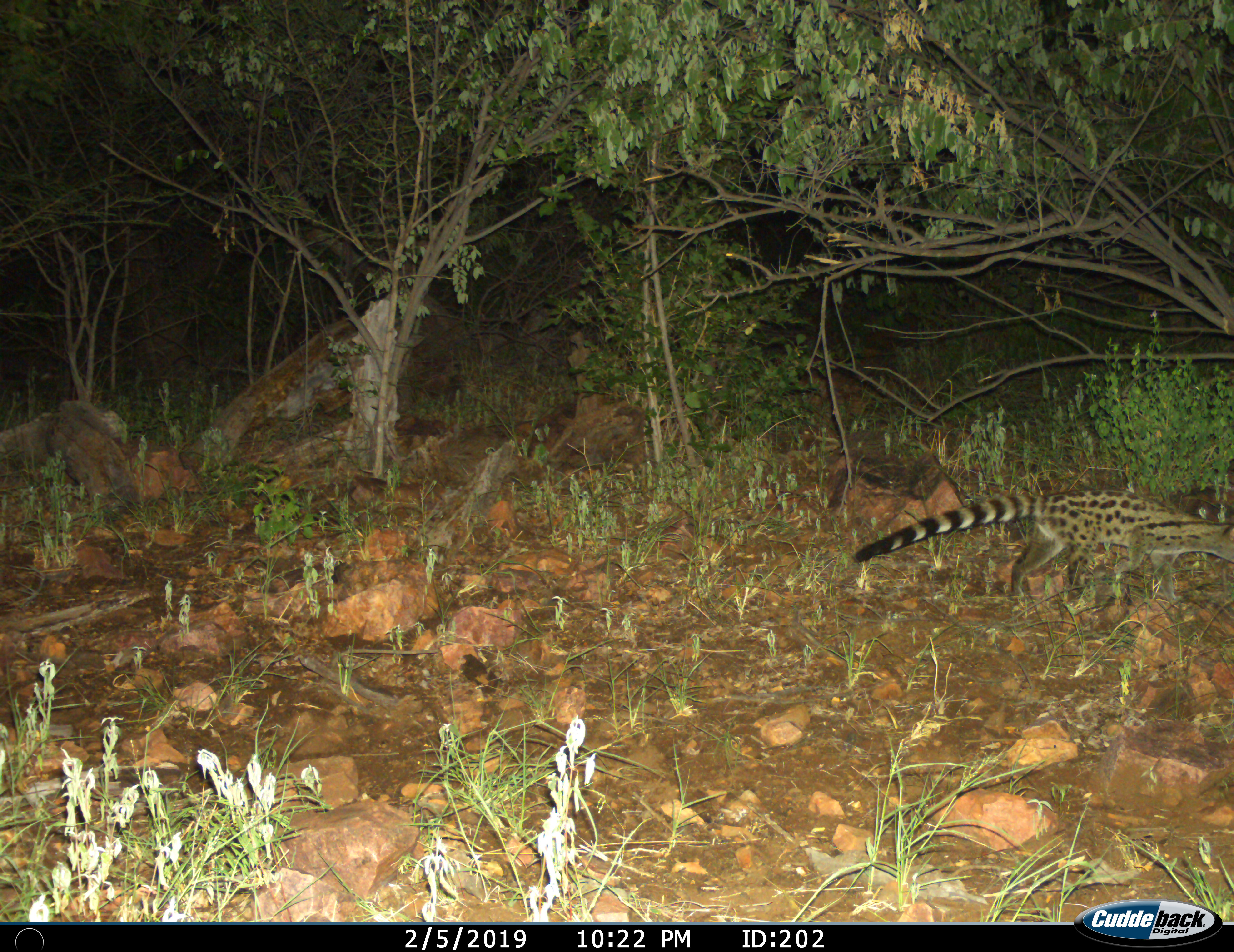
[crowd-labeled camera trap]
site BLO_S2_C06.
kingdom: Animalia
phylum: Chordata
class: Mammalia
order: Carnivora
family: Viverridae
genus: Genetta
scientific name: Genetta genetta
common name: small-spotted genet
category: genetcommonsmallspotted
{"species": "genetcommonsmallspotted (small-spotted genet) (Genetta genetta)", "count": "1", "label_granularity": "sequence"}